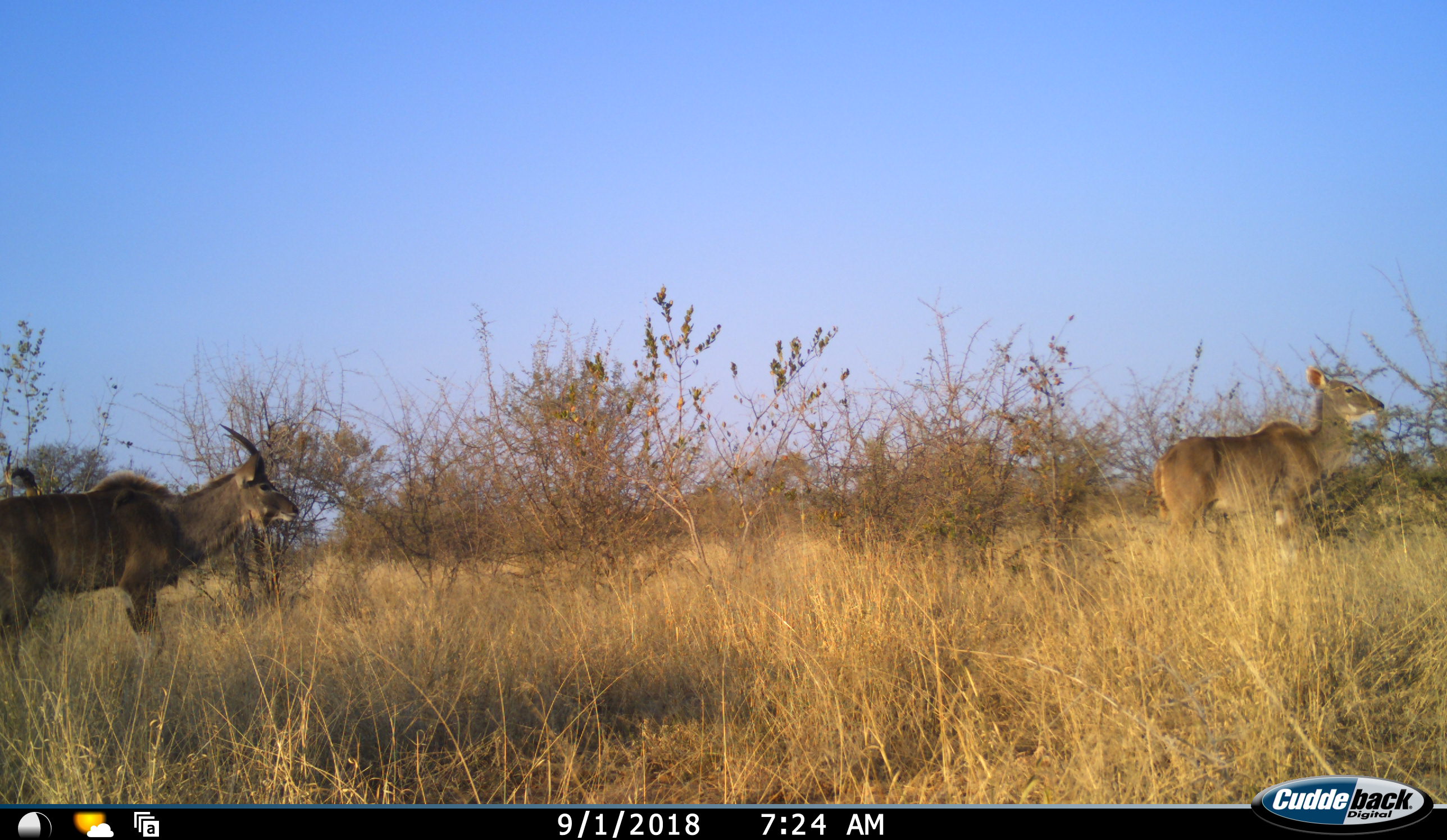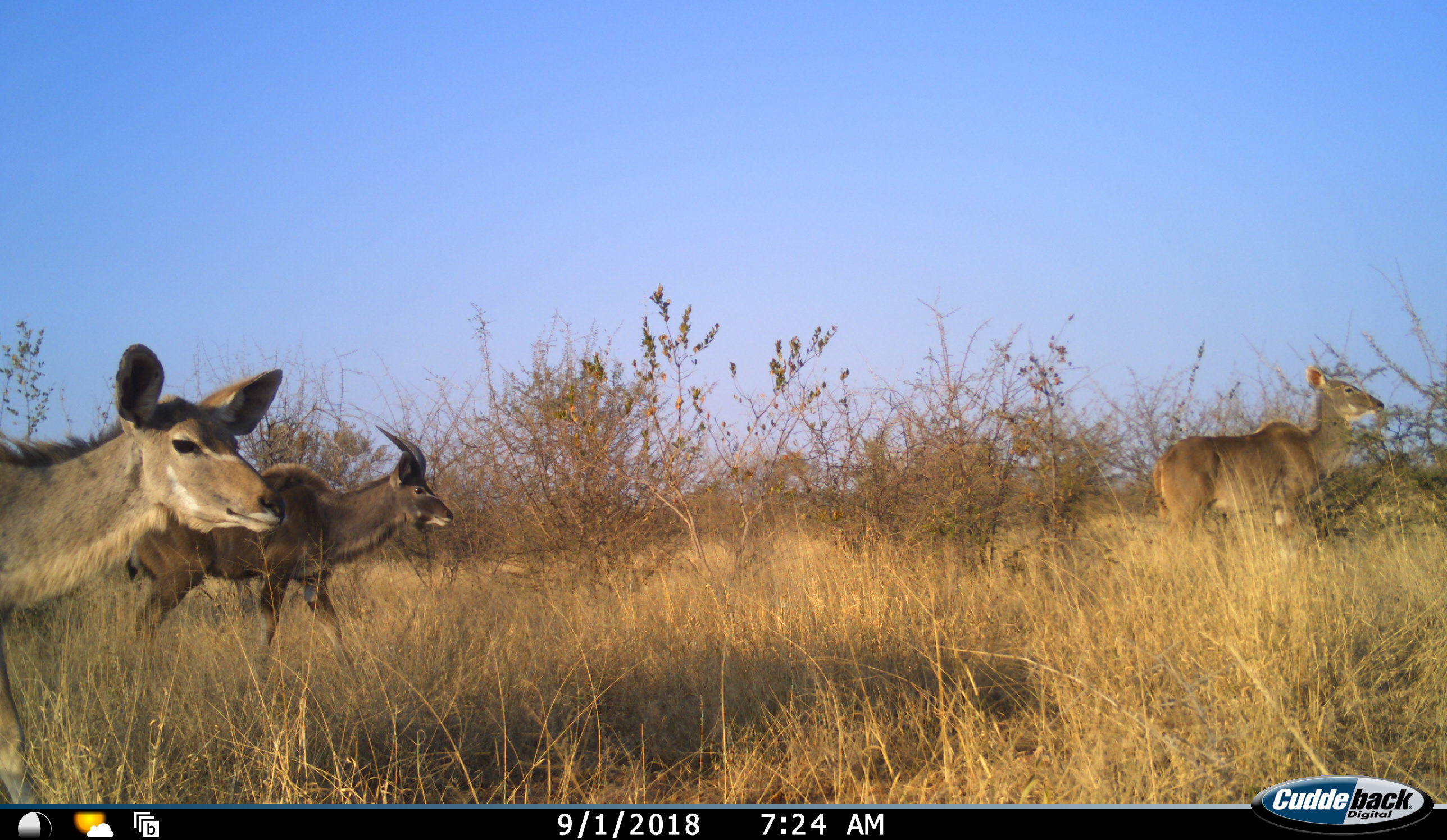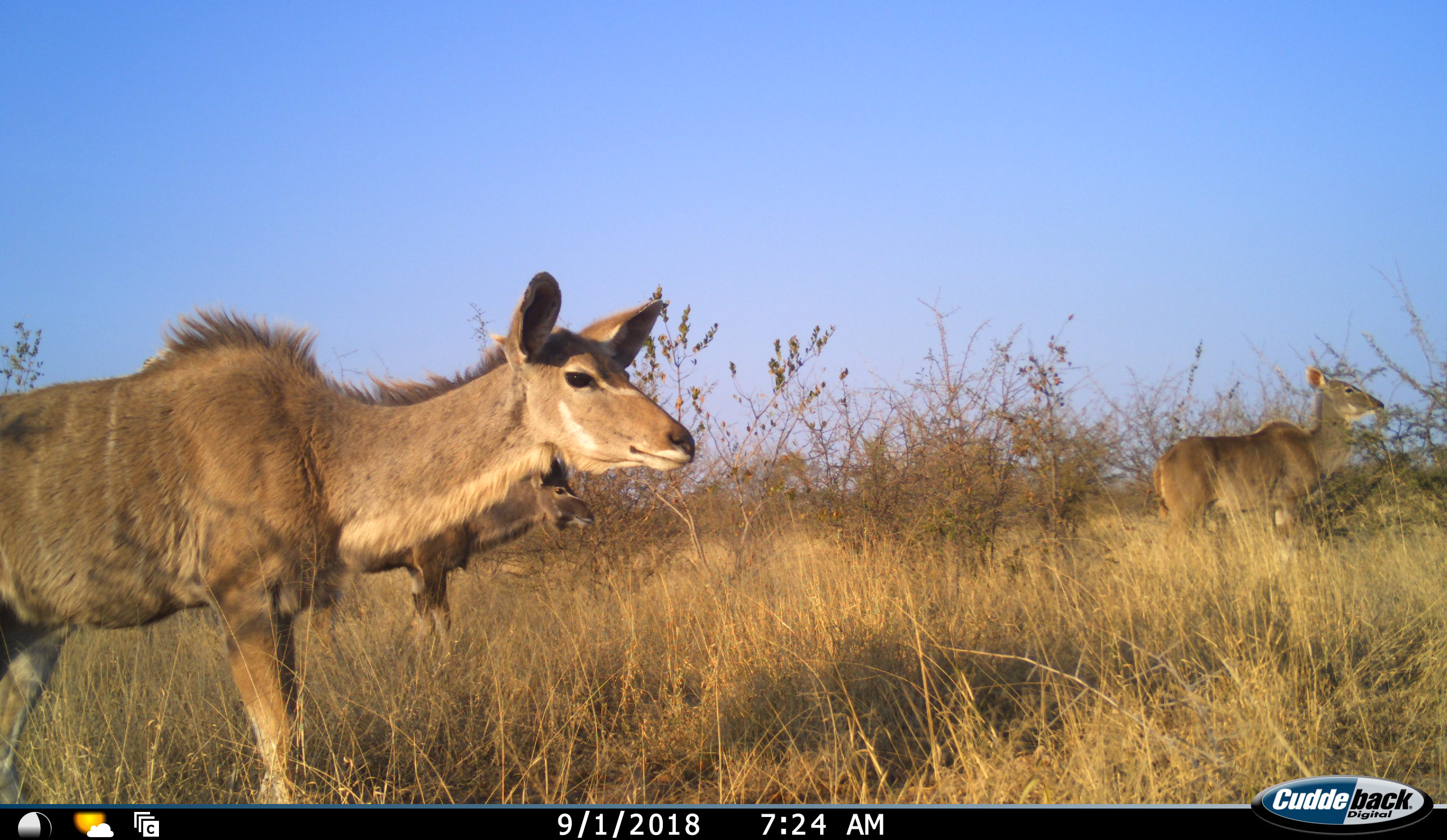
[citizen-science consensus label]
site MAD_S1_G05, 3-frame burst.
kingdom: Animalia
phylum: Chordata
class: Mammalia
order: Artiodactyla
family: Bovidae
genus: Tragelaphus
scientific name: Tragelaphus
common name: kudu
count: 3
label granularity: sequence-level